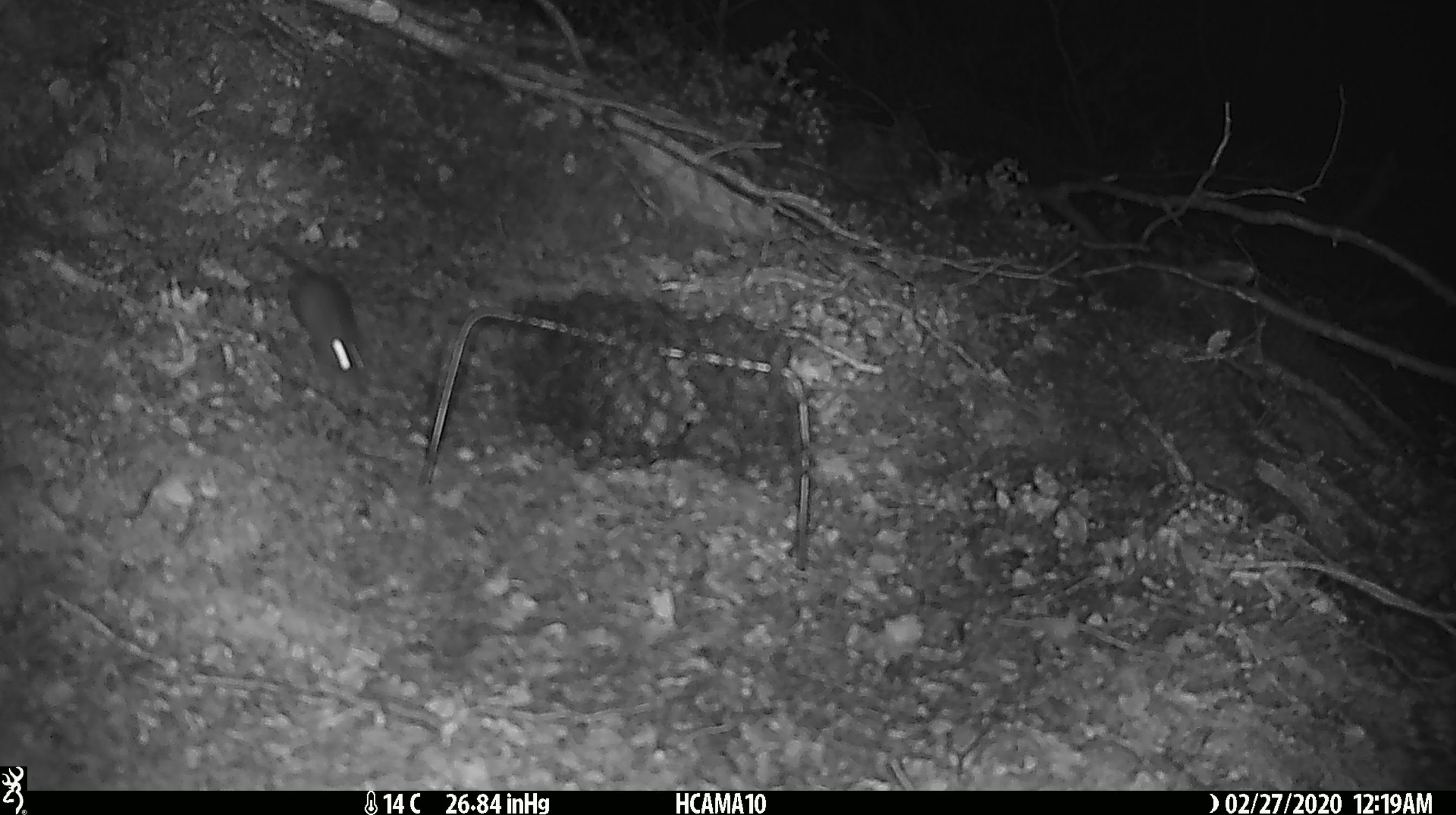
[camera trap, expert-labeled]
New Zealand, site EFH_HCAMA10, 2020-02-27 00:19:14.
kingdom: Animalia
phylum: Chordata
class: Mammalia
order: Rodentia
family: Muridae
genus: Mus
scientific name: Mus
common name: mouse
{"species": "mouse (Mus)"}